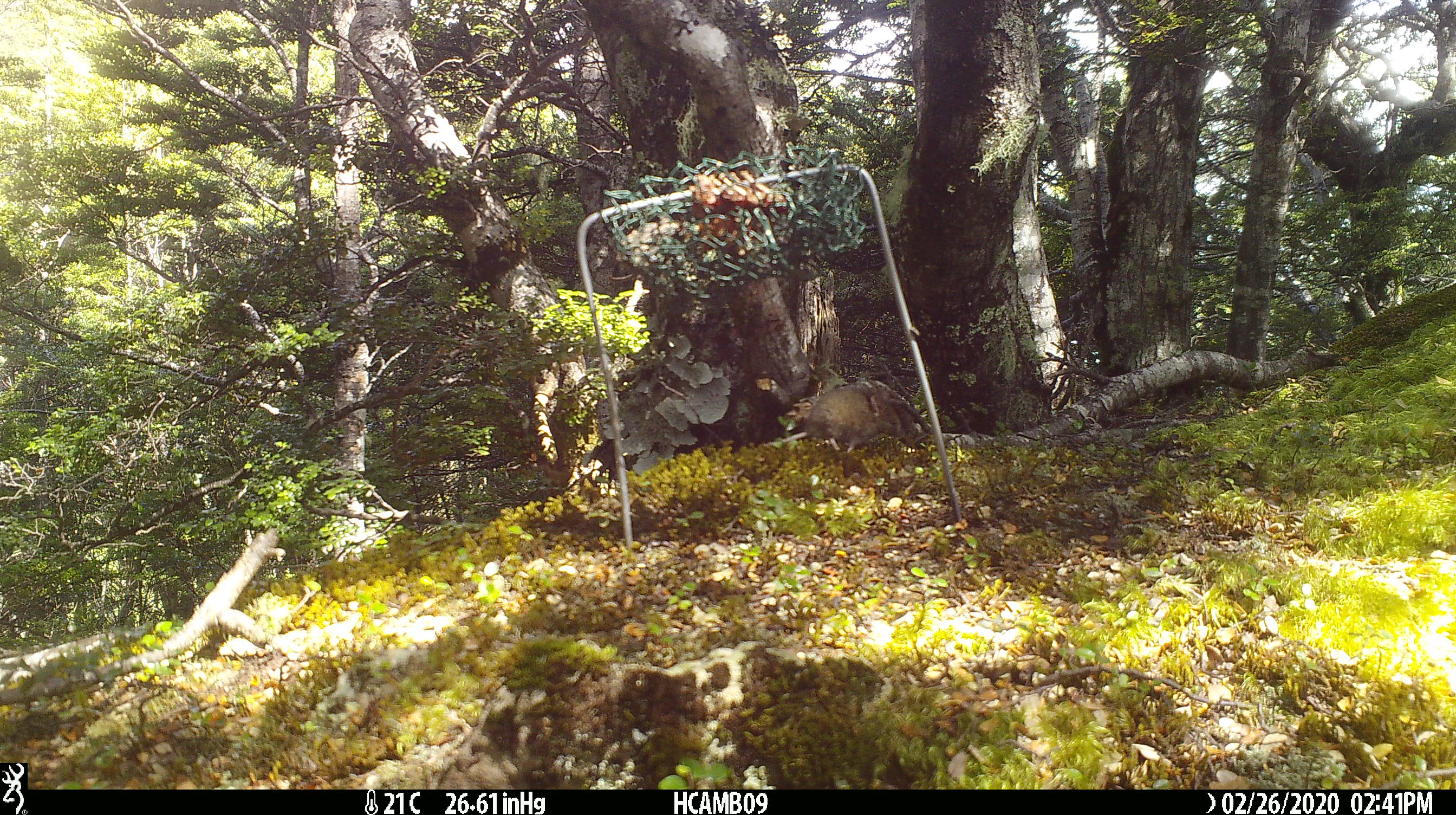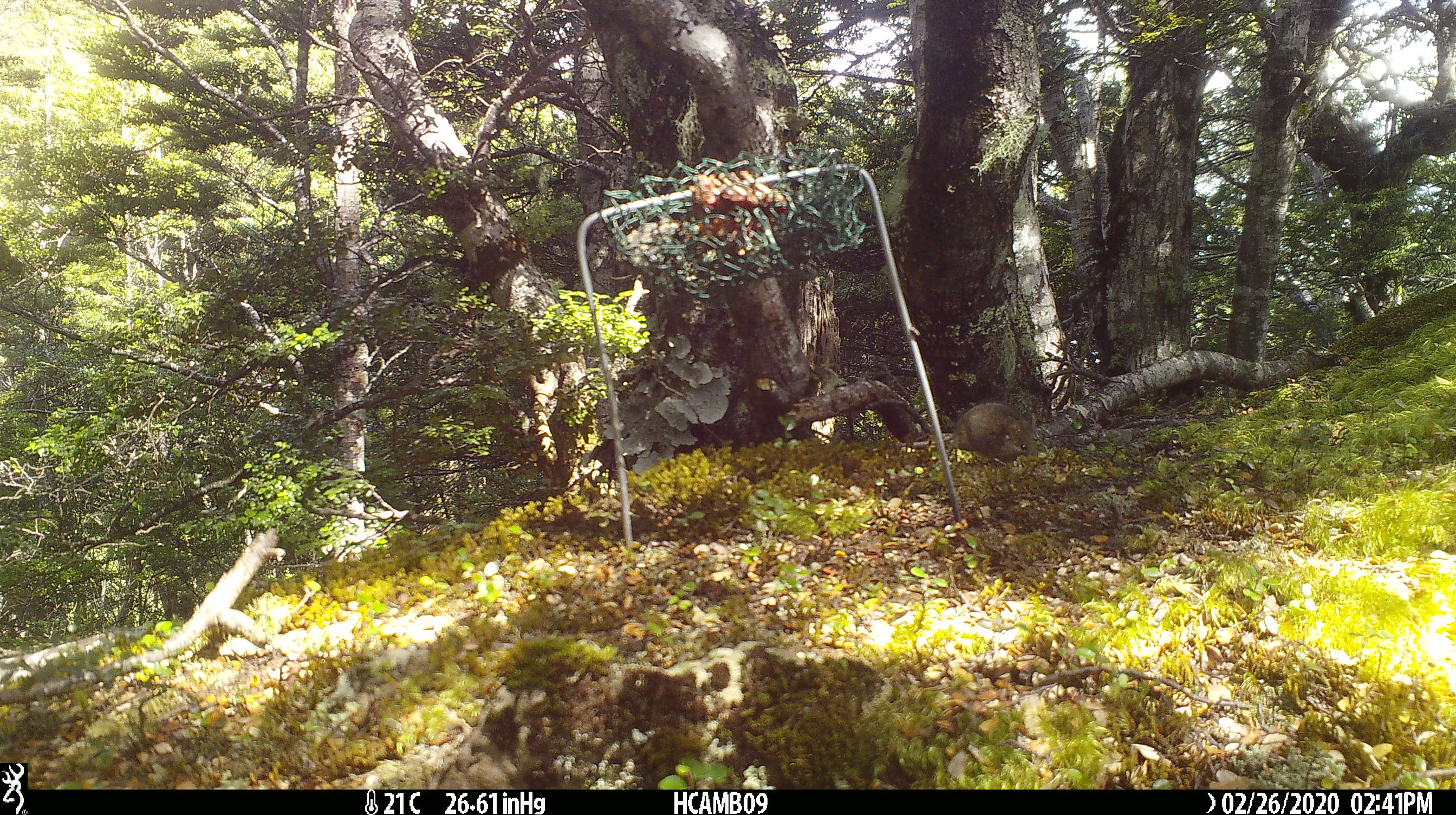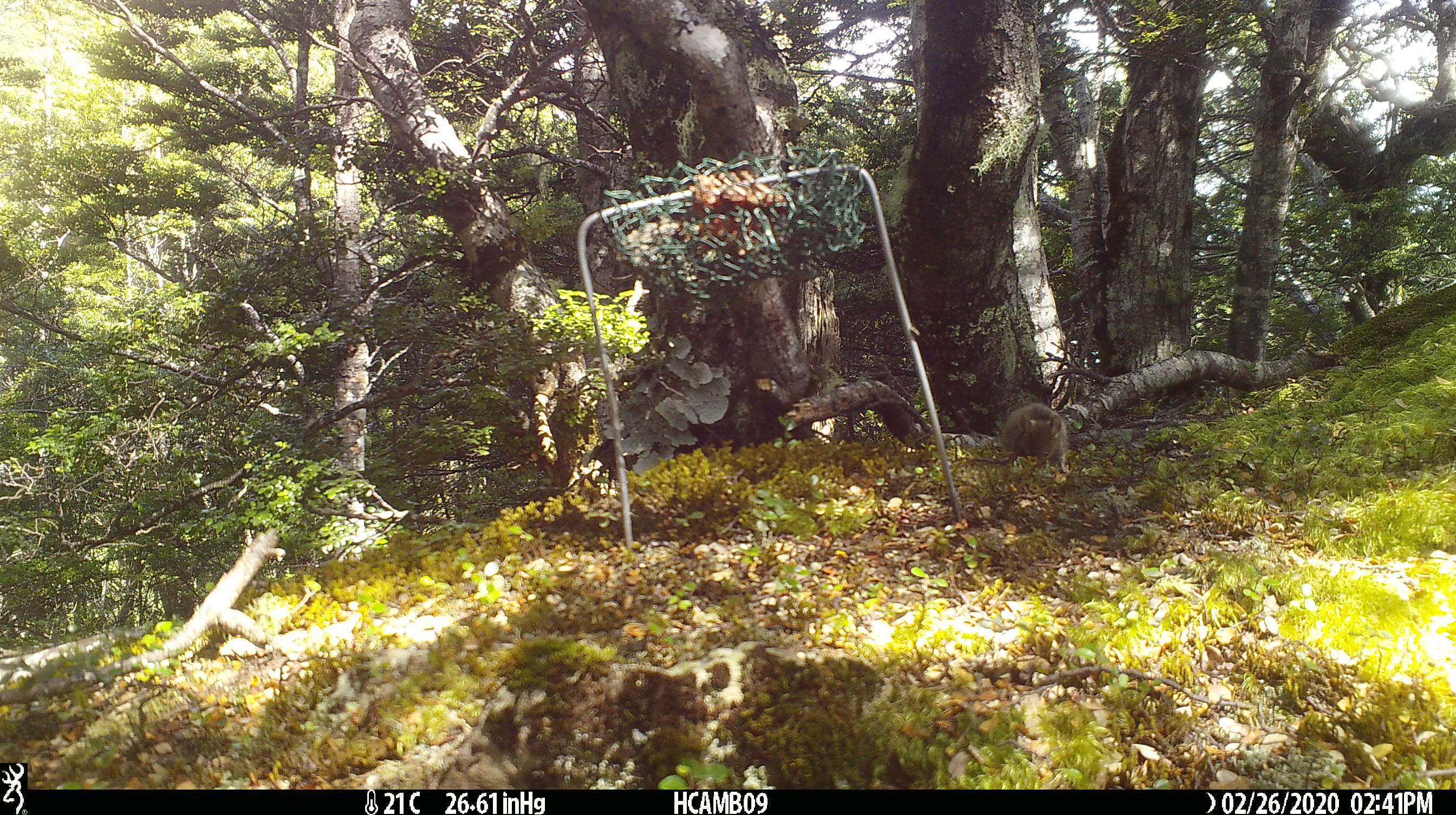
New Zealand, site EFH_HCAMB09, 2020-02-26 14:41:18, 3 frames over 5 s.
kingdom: Animalia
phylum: Chordata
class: Mammalia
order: Rodentia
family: Muridae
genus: Mus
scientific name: Mus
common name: mouse